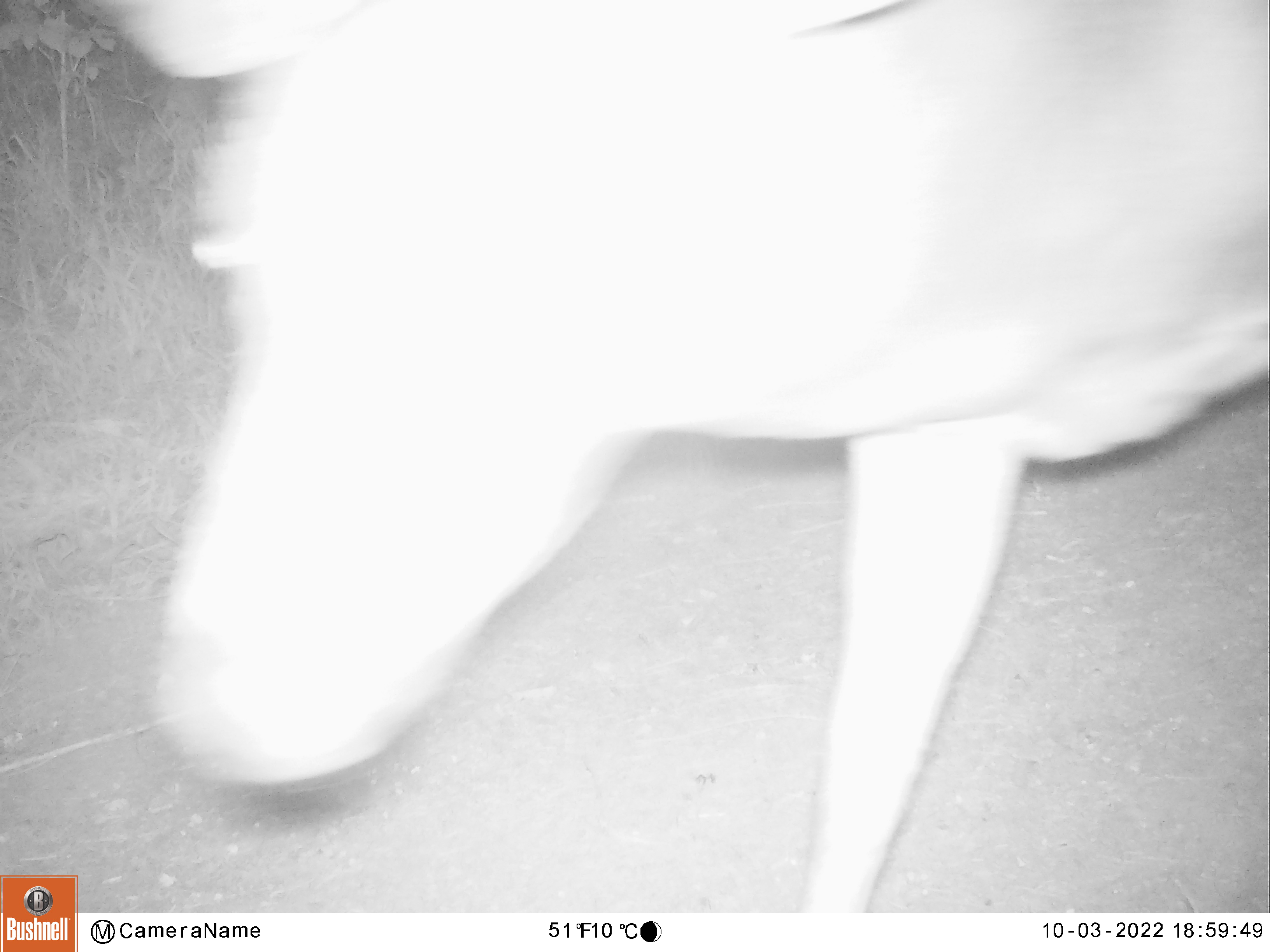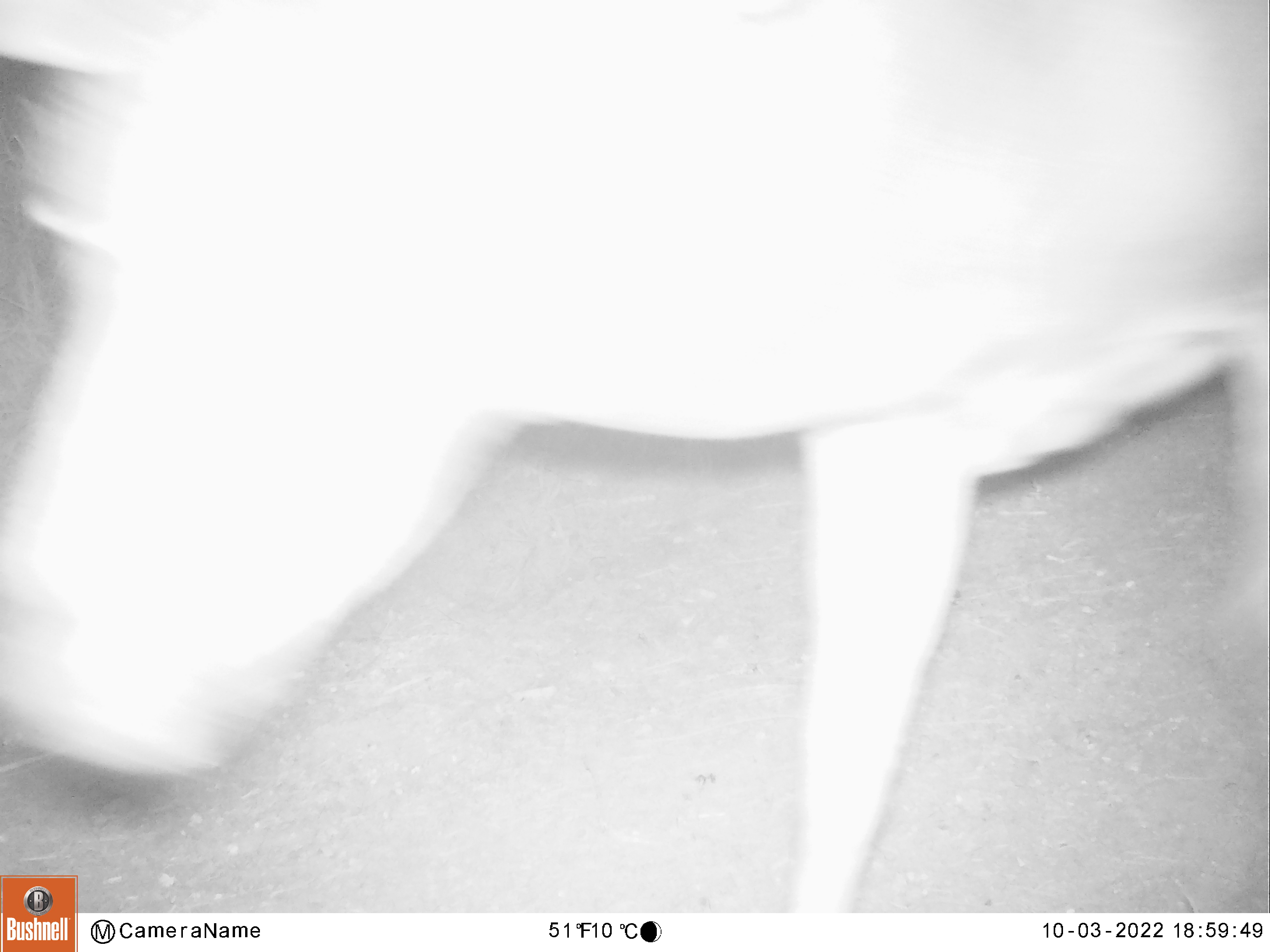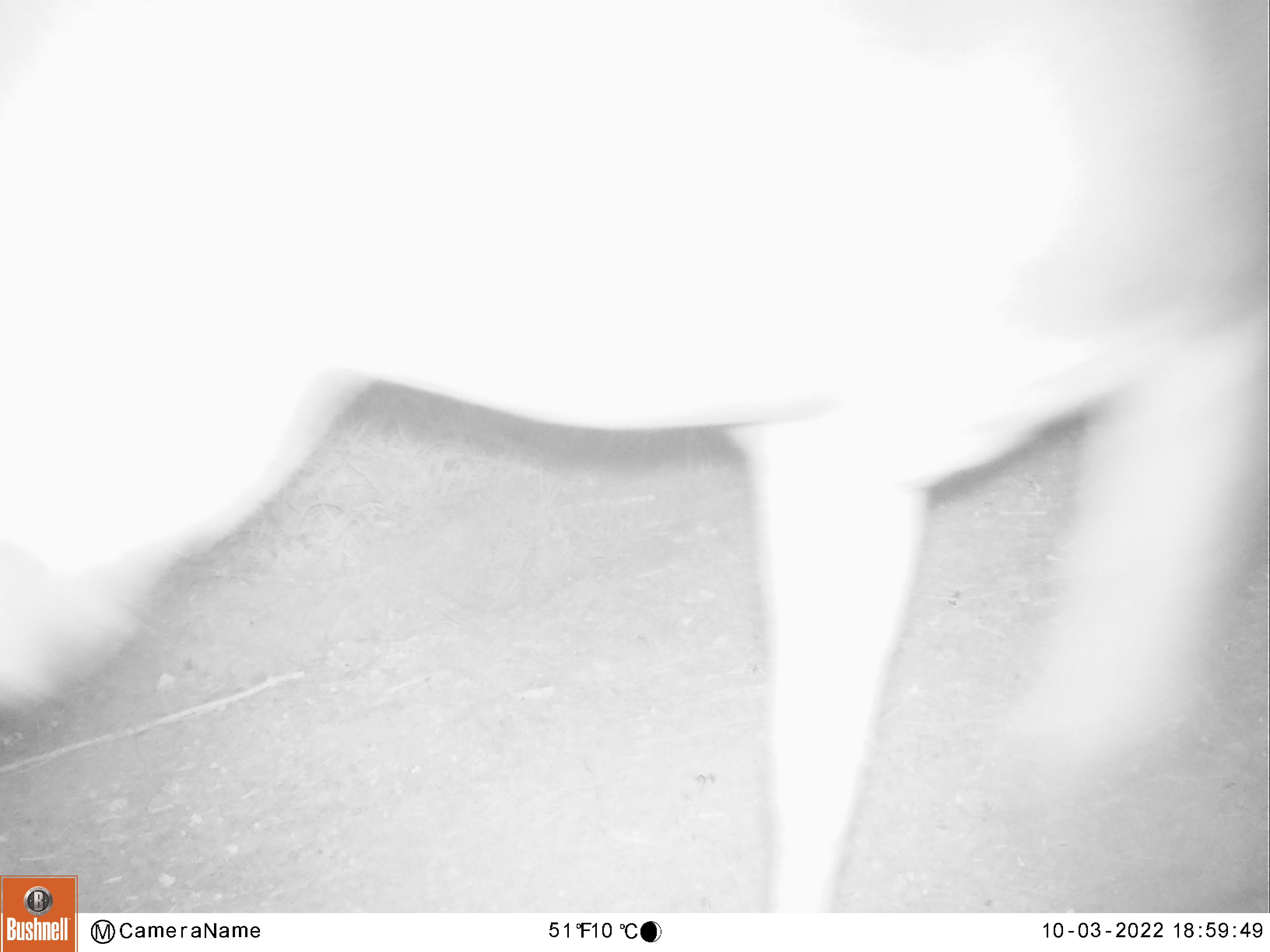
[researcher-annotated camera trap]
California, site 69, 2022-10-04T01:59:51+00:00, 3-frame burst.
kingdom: Animalia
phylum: Chordata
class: Mammalia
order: Artiodactyla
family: Cervidae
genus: Odocoileus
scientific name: Odocoileus hemionus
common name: mule deer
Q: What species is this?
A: Mule deer (Odocoileus hemionus).